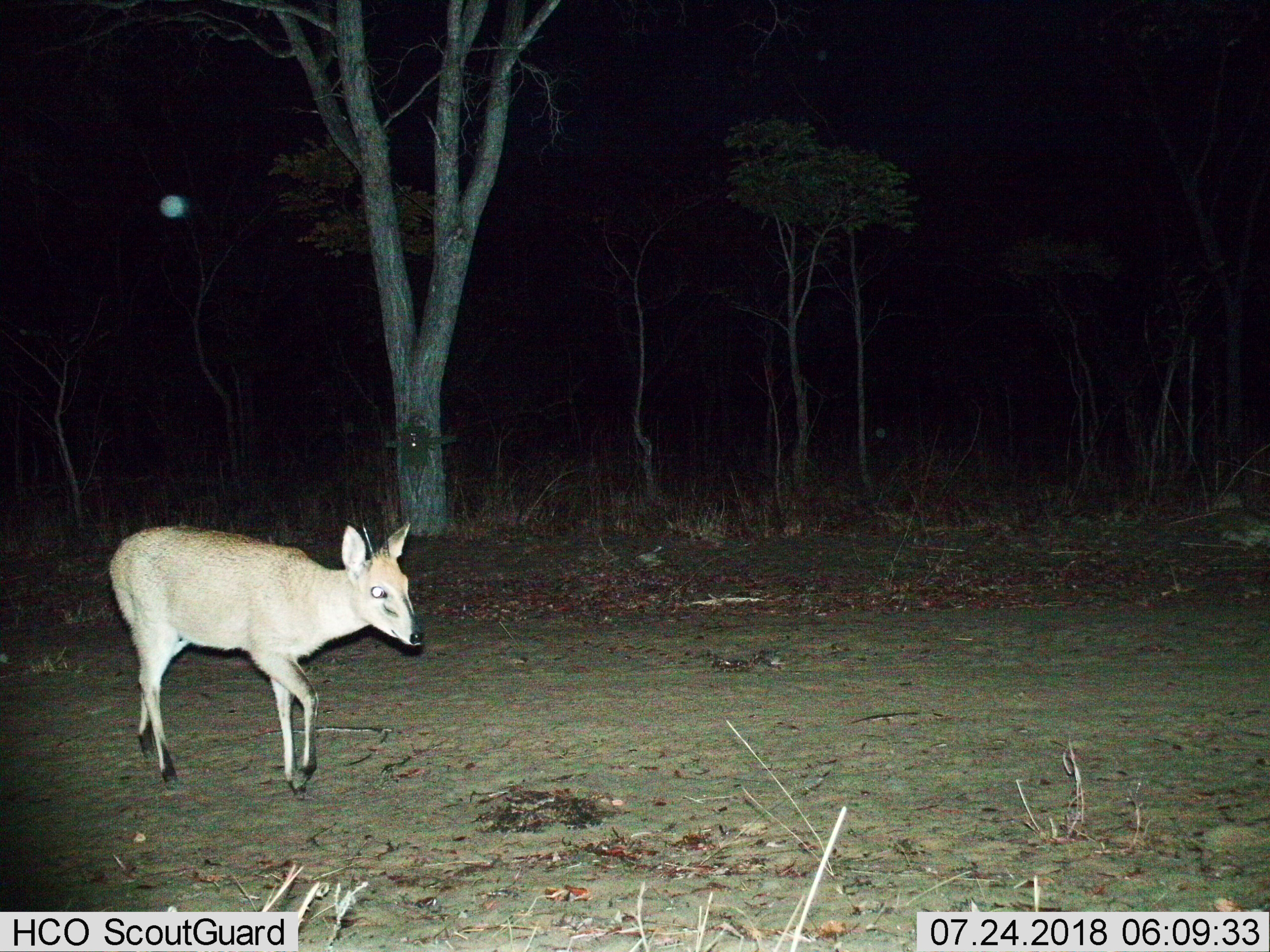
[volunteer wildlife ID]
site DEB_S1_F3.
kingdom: Animalia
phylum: Chordata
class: Mammalia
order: Artiodactyla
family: Bovidae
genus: Sylvicapra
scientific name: Sylvicapra grimmia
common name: common duiker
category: duikercommongrey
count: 1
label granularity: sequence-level